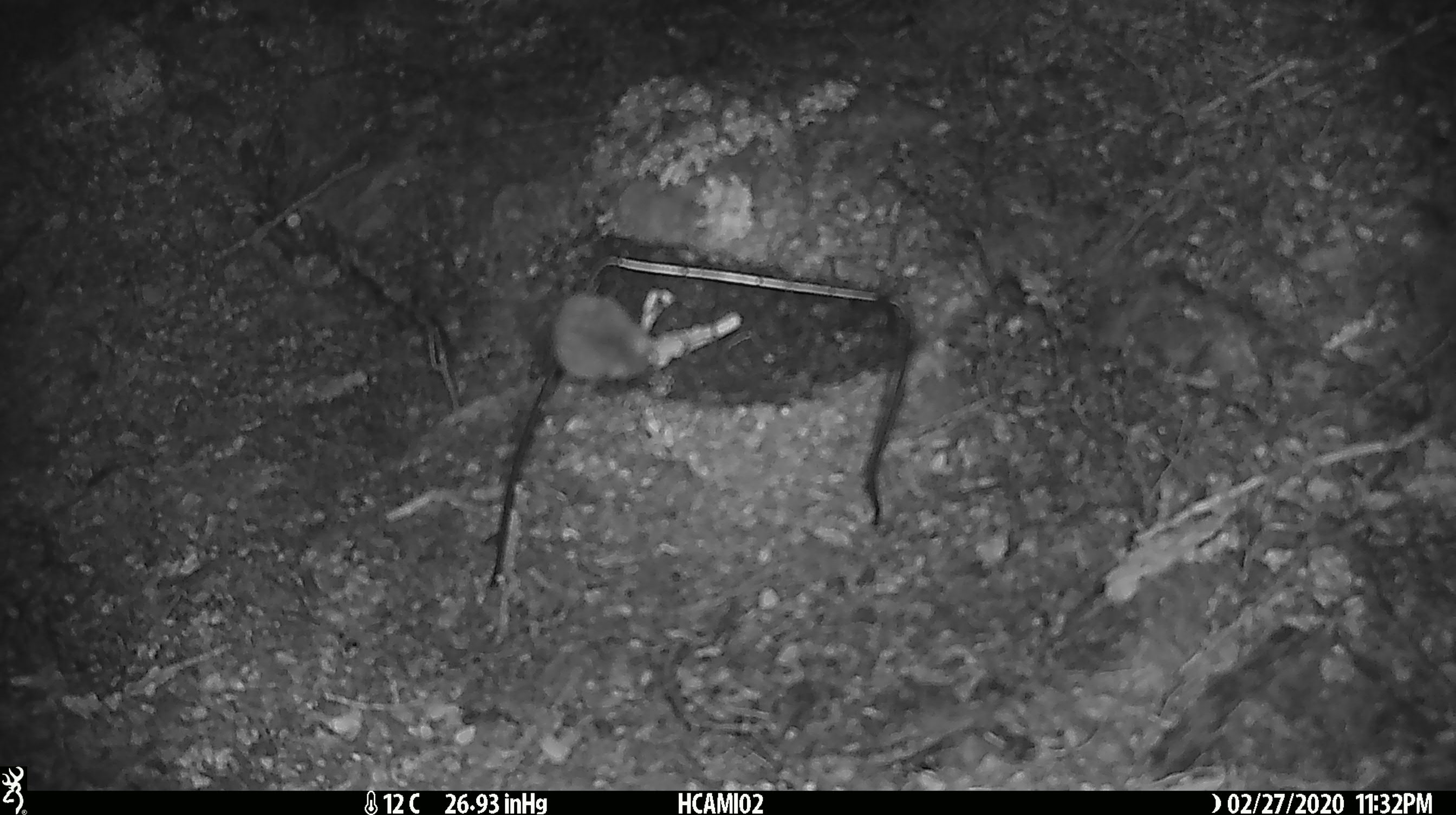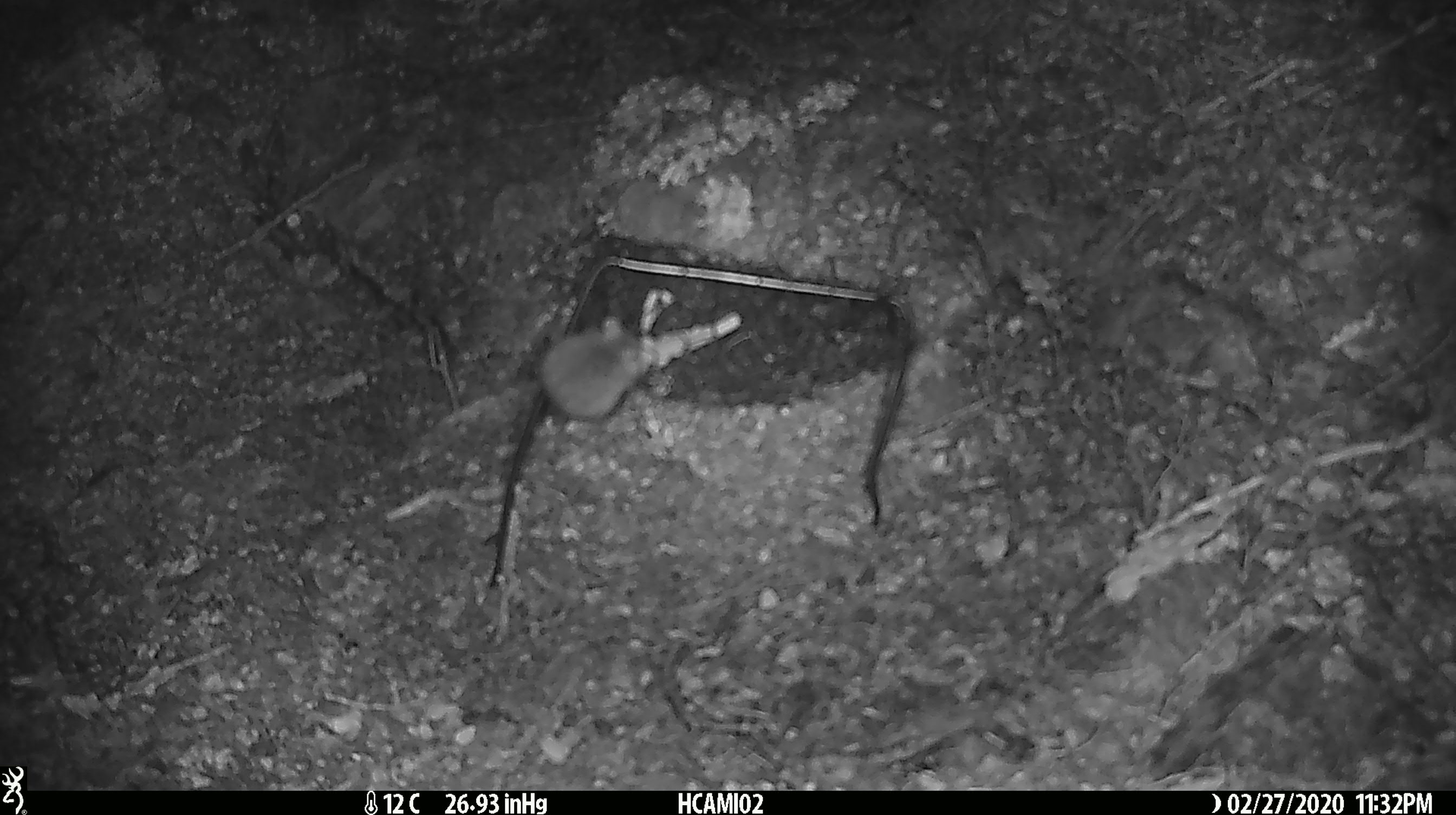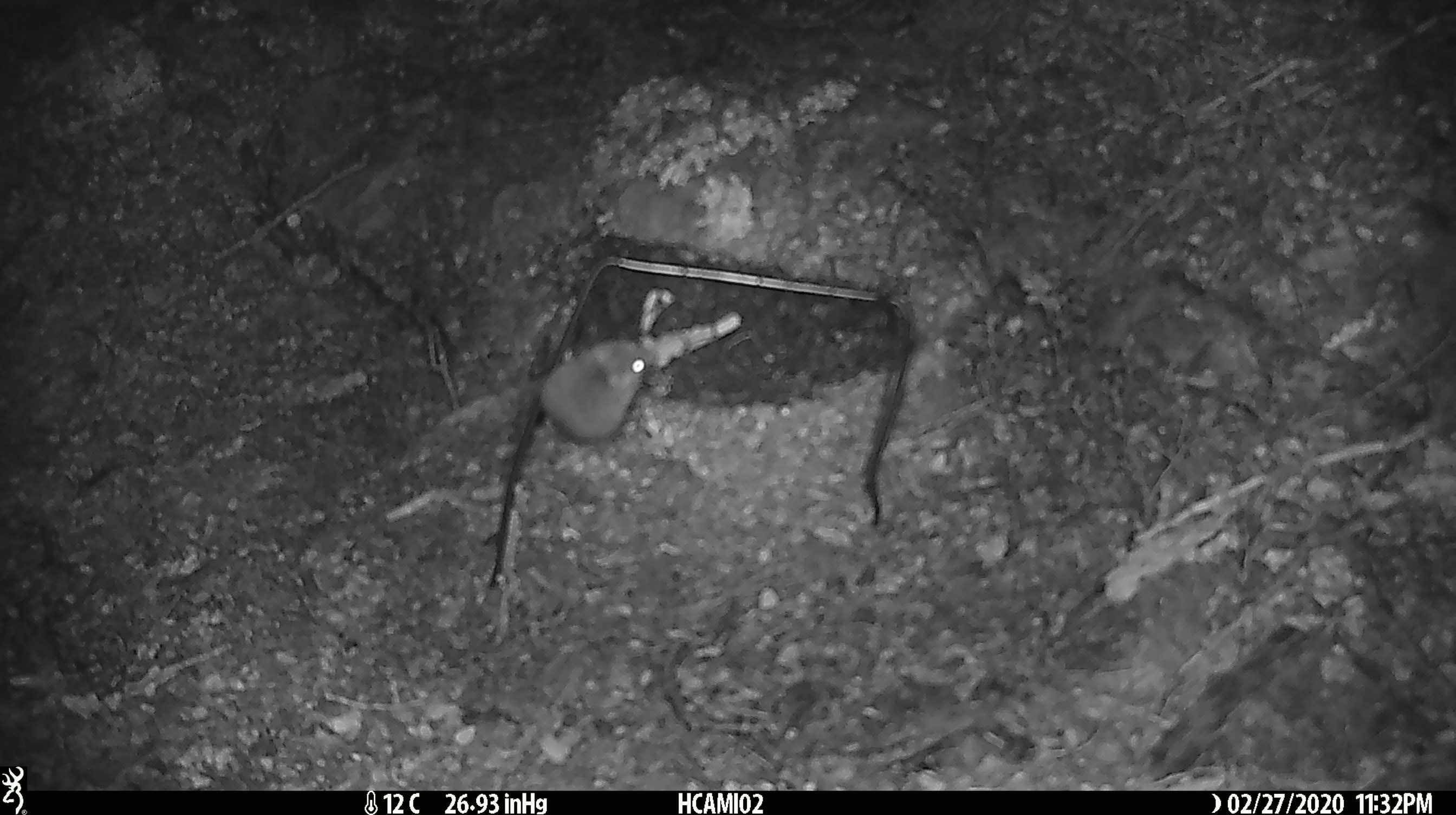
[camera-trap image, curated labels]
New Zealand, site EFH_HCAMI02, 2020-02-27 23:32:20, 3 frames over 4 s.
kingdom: Animalia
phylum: Chordata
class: Mammalia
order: Rodentia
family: Muridae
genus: Mus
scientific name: Mus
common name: mouse